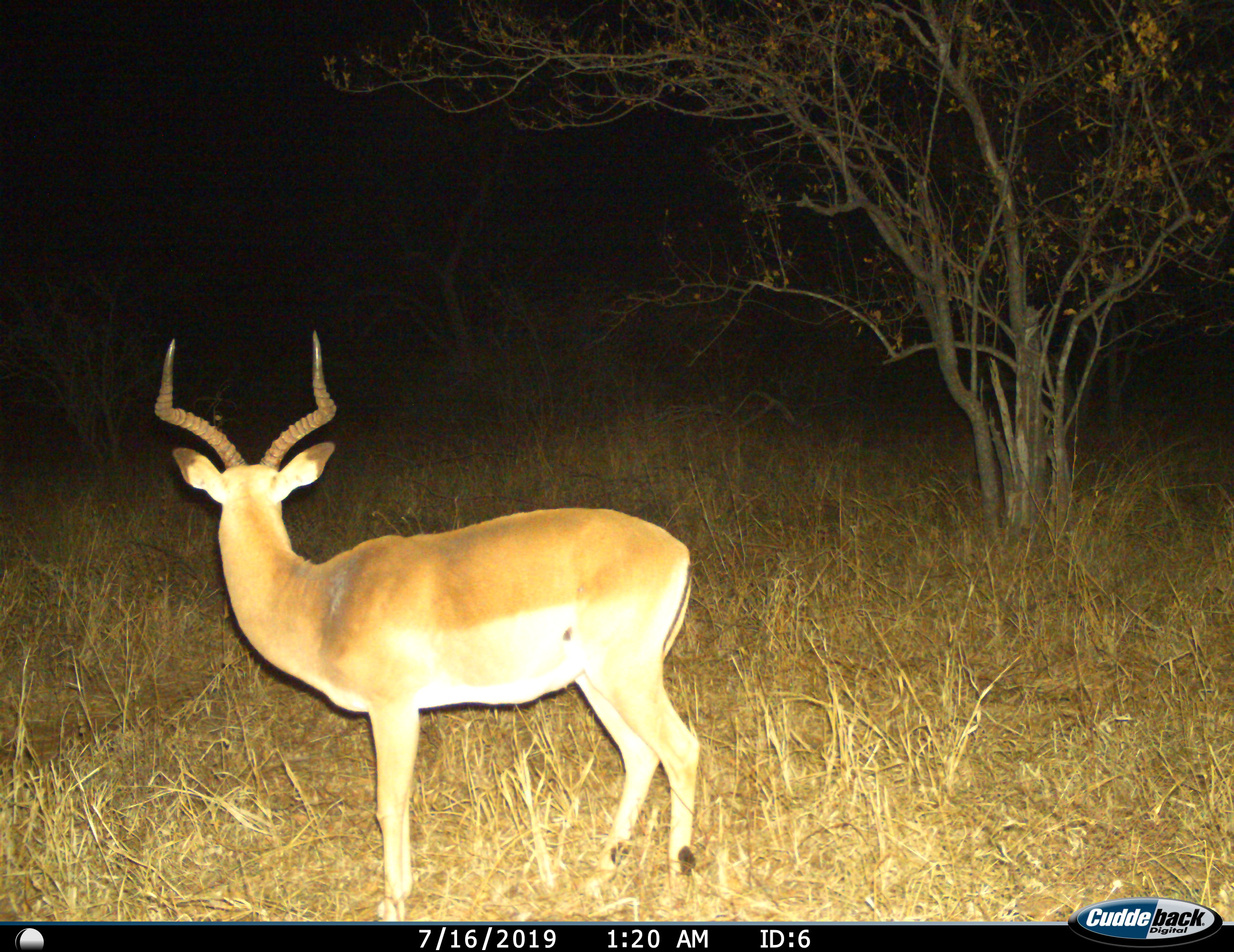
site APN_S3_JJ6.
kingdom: Animalia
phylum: Chordata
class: Mammalia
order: Artiodactyla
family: Bovidae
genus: Aepyceros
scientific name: Aepyceros melampus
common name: impala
Impala (Aepyceros melampus), count 1. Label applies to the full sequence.